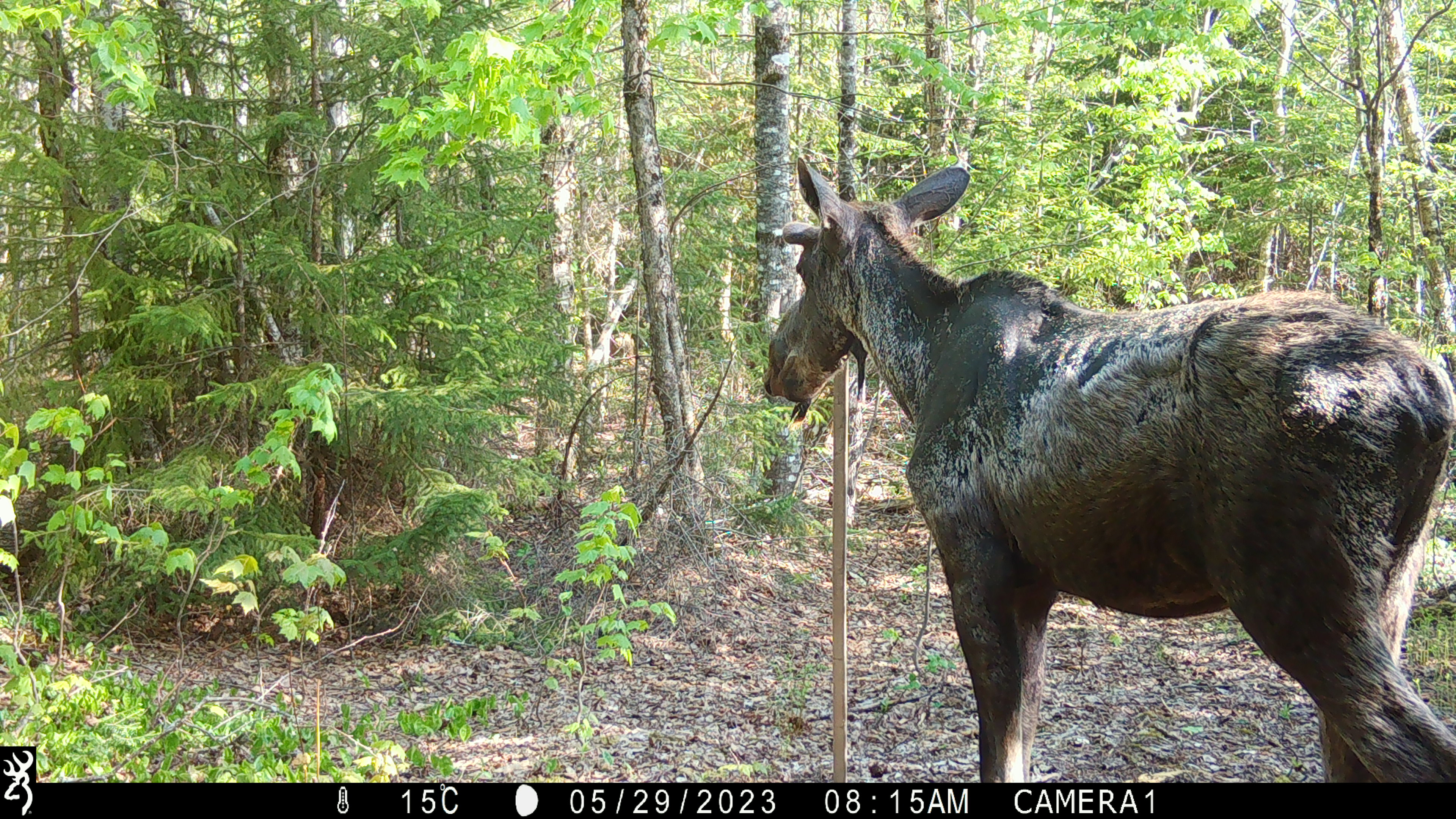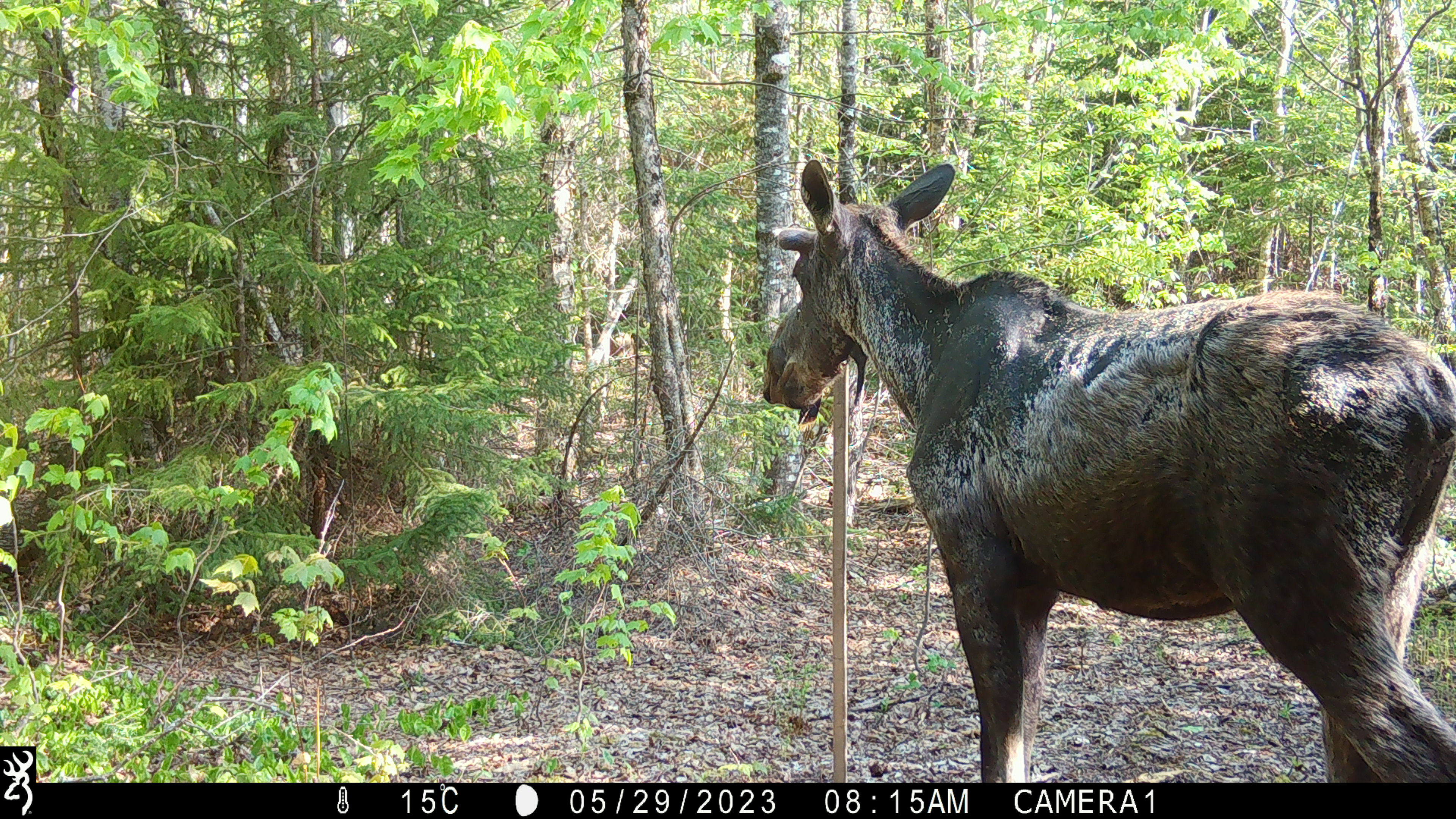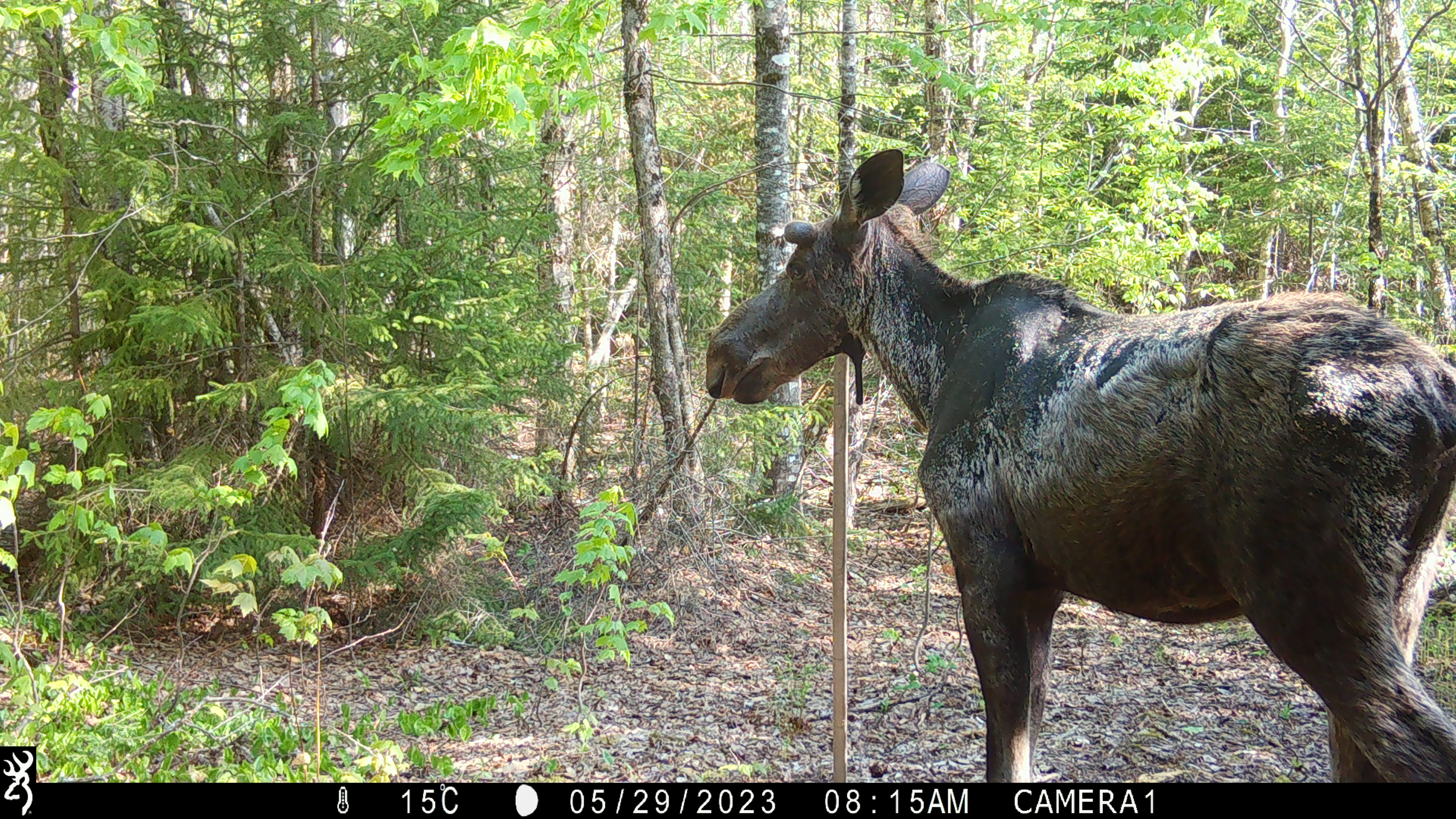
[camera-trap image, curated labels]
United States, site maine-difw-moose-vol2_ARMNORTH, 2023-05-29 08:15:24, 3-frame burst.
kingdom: Animalia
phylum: Chordata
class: Mammalia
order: Artiodactyla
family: Cervidae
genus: Alces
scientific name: Alces alces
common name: moose